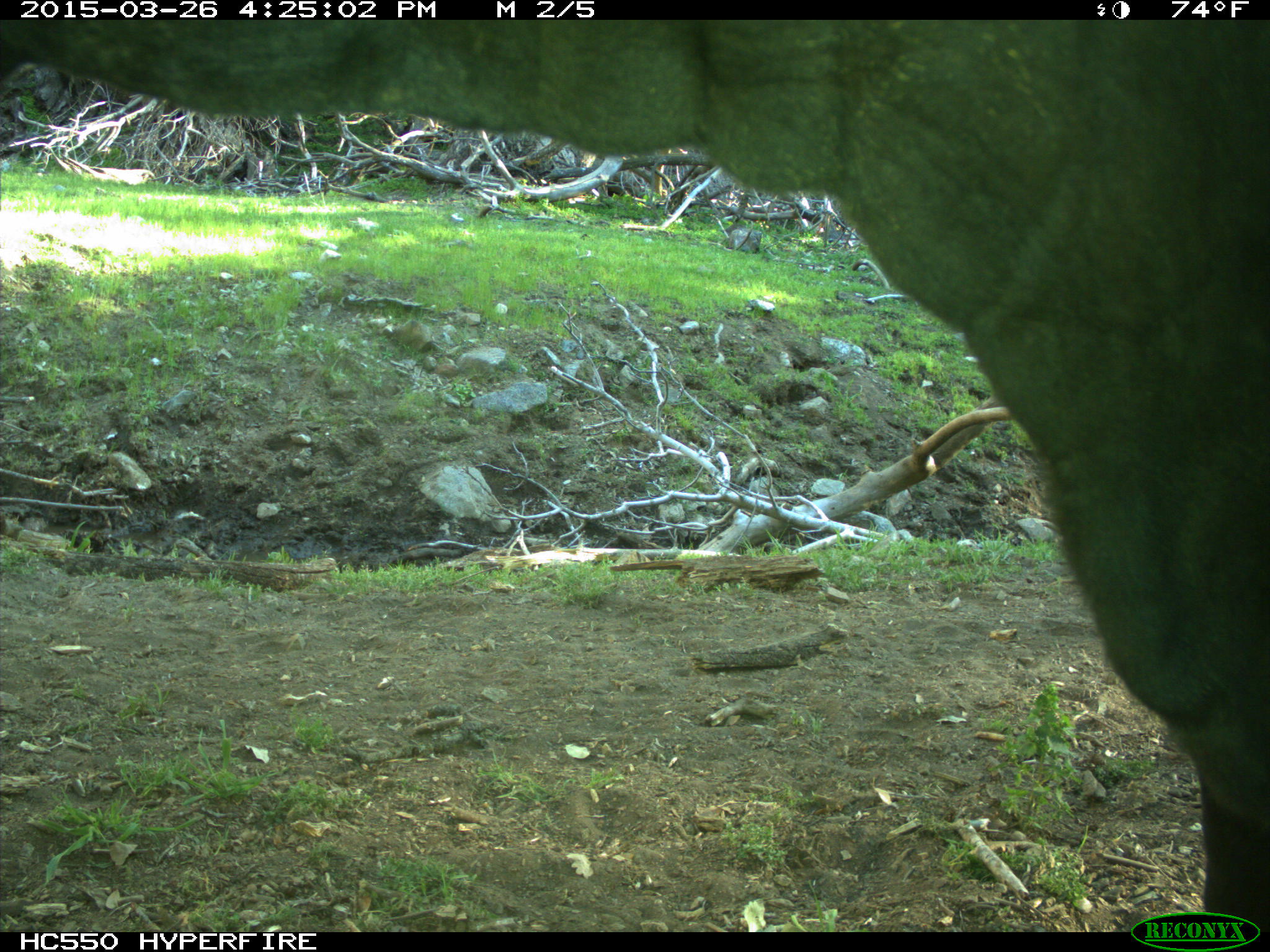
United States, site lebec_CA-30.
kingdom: Animalia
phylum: Chordata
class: Mammalia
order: Artiodactyla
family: Bovidae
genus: Bos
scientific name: Bos taurus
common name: domestic cow